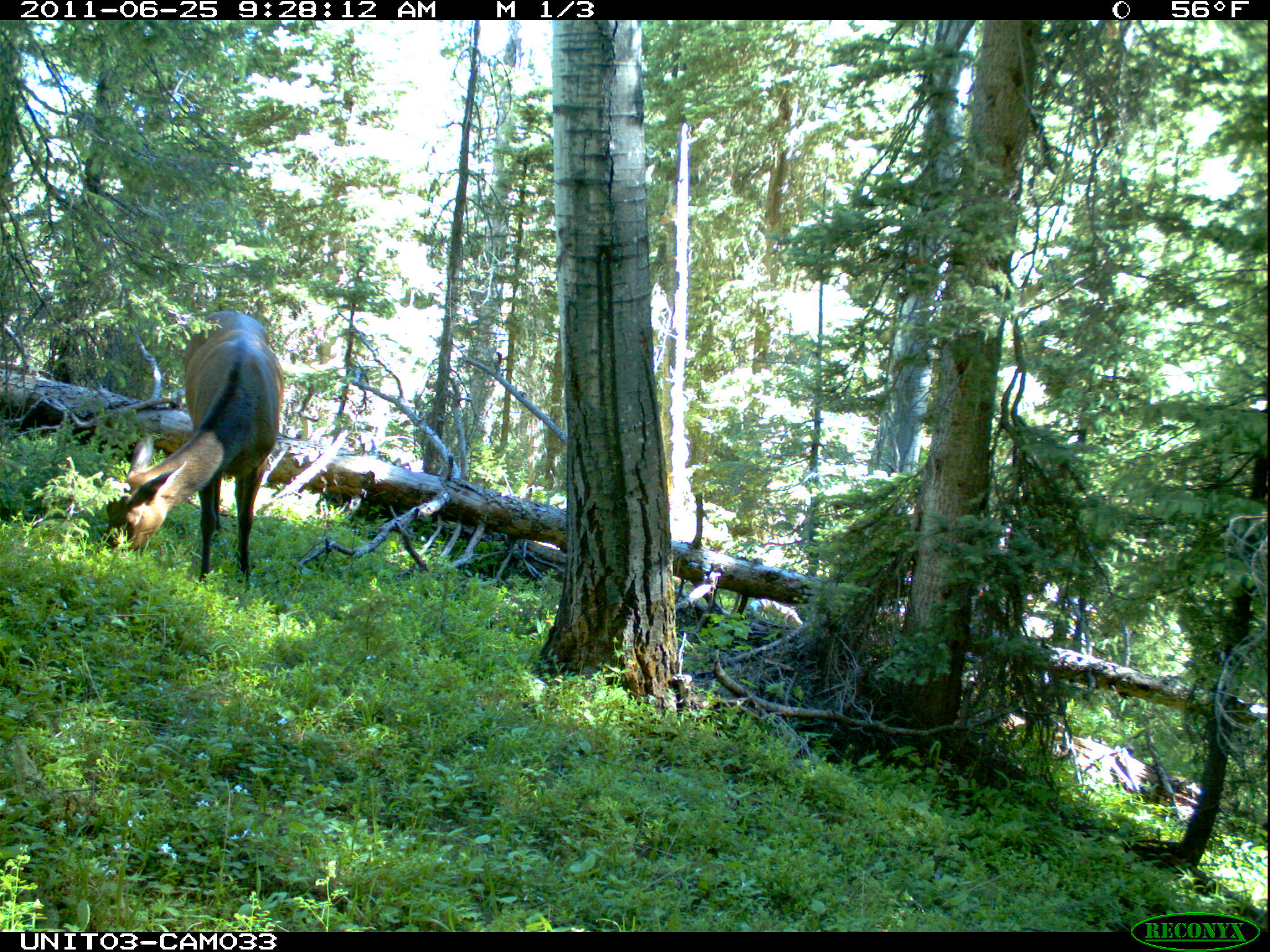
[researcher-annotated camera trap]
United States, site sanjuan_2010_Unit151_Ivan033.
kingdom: Animalia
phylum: Chordata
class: Mammalia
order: Artiodactyla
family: Cervidae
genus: Cervus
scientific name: Cervus elaphus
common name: red deer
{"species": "Cervus elaphus (red deer)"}